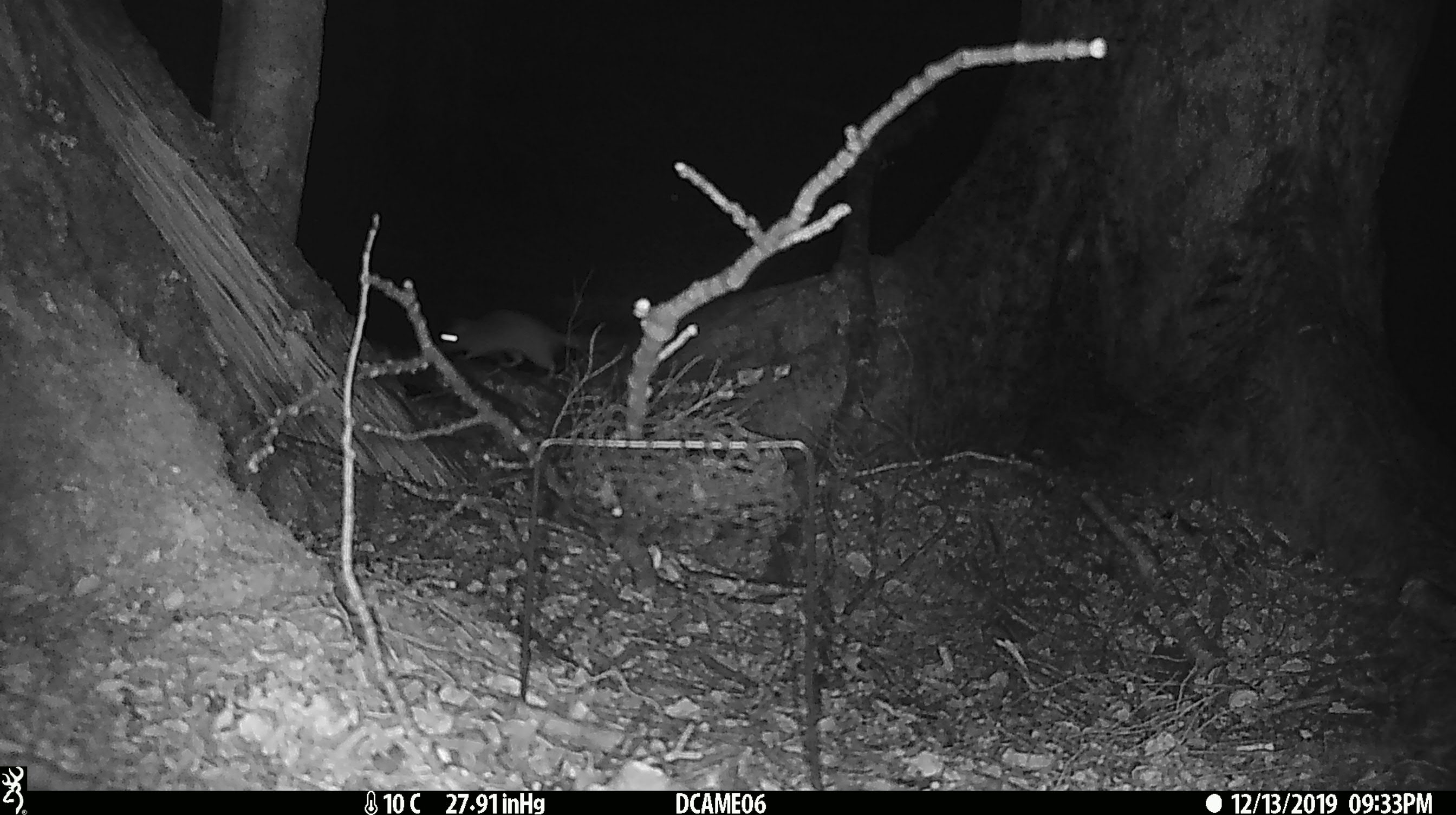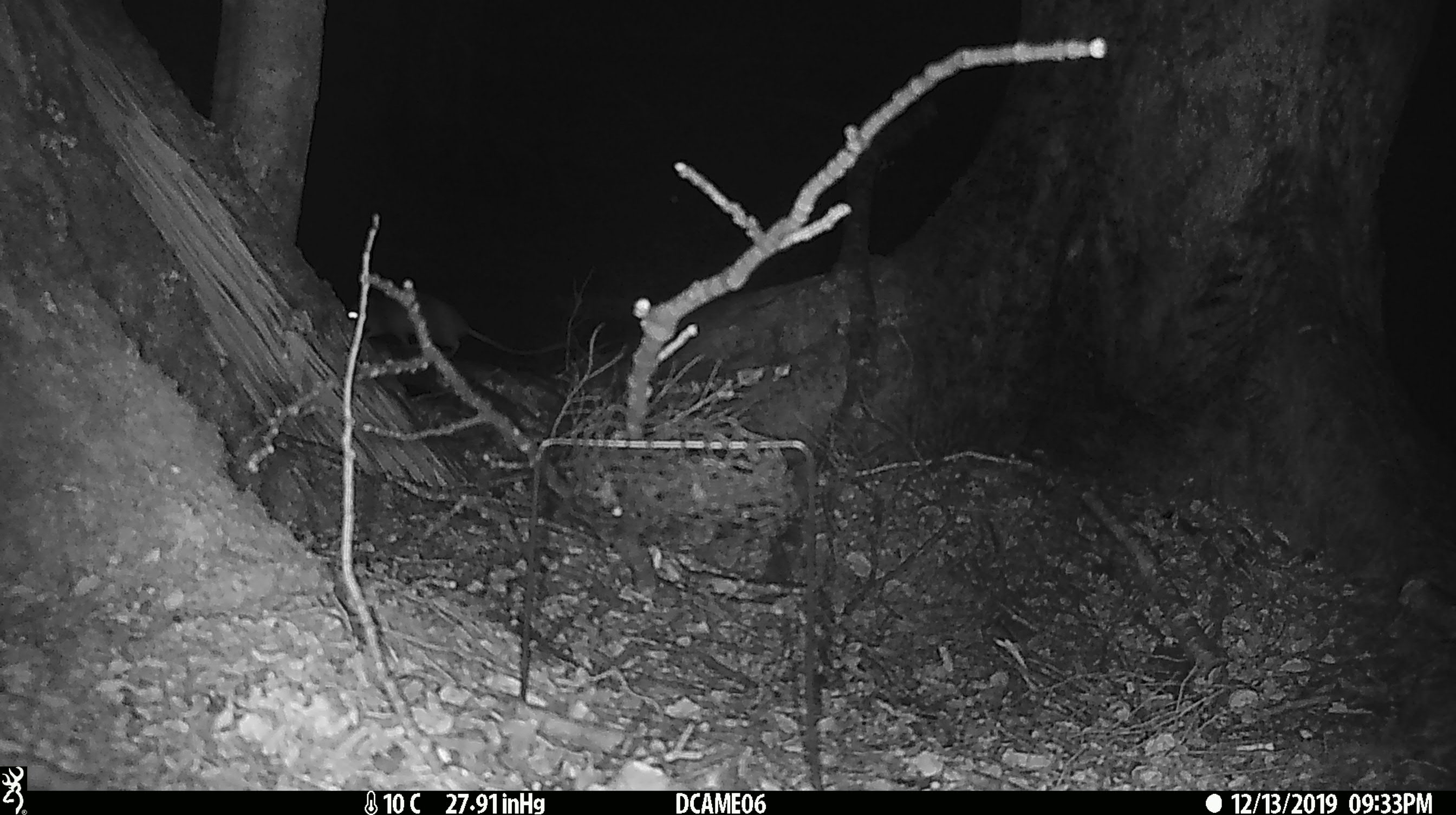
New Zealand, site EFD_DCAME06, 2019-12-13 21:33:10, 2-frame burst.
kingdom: Animalia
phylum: Chordata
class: Mammalia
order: Rodentia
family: Muridae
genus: Rattus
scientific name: Rattus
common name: rat